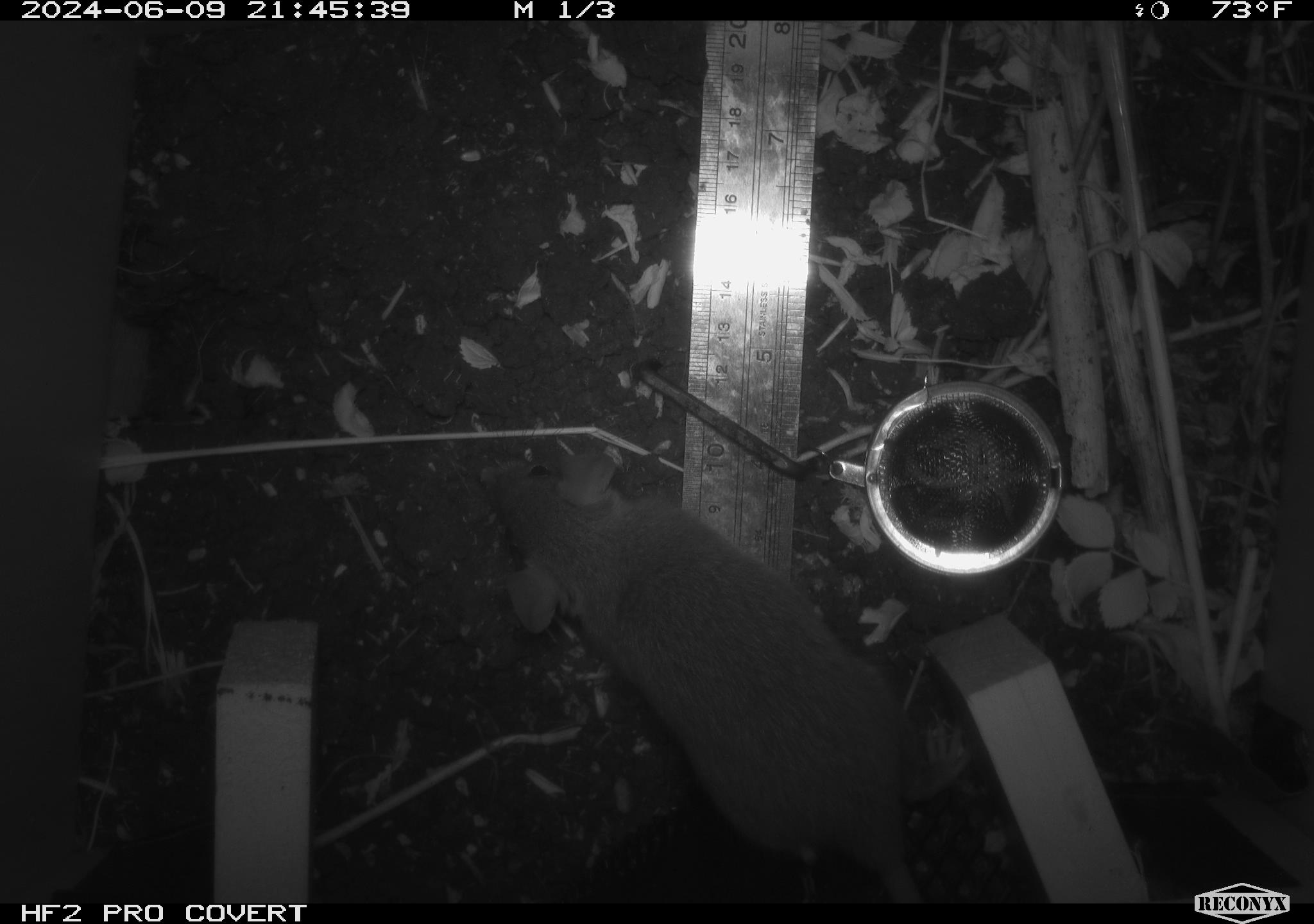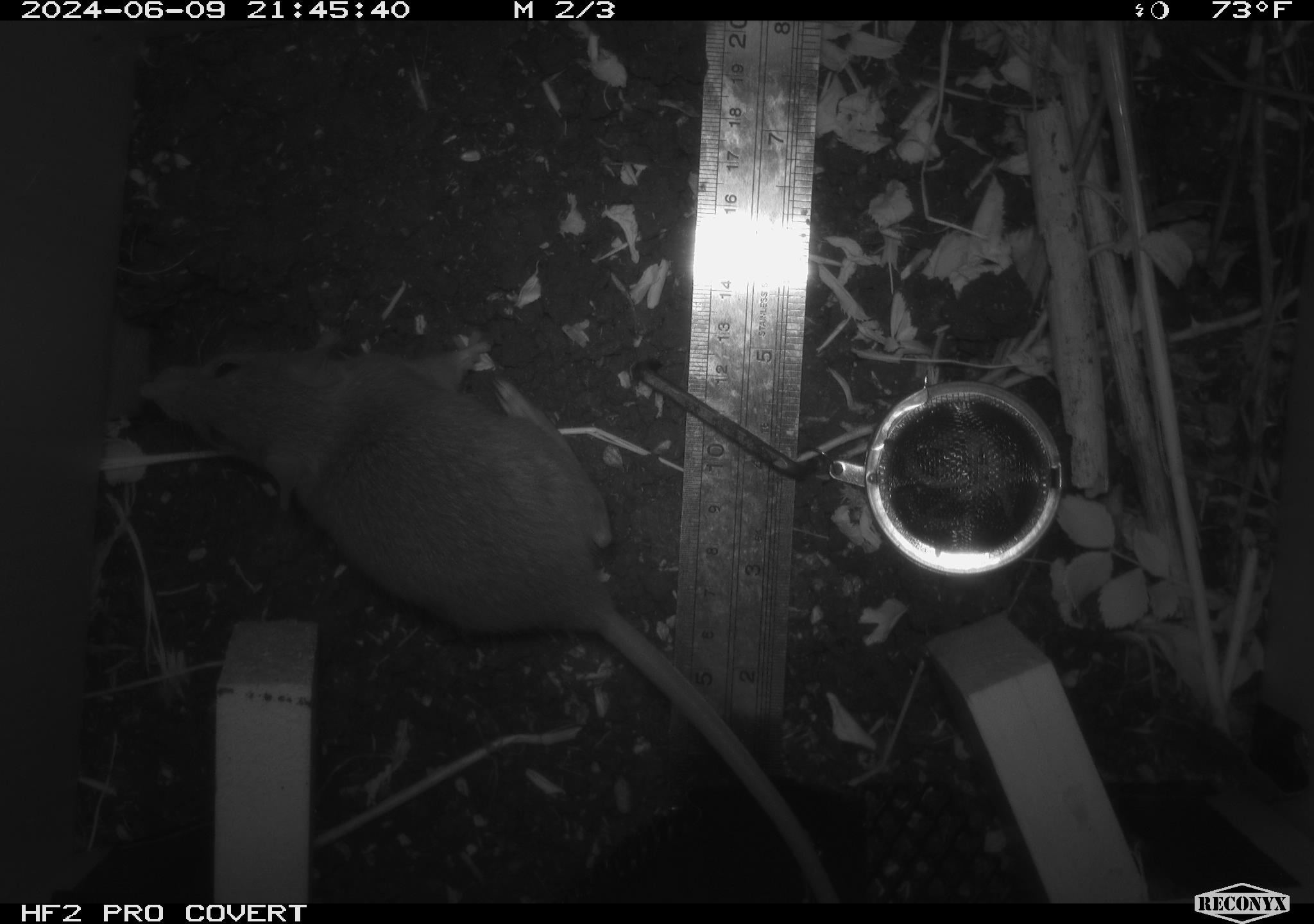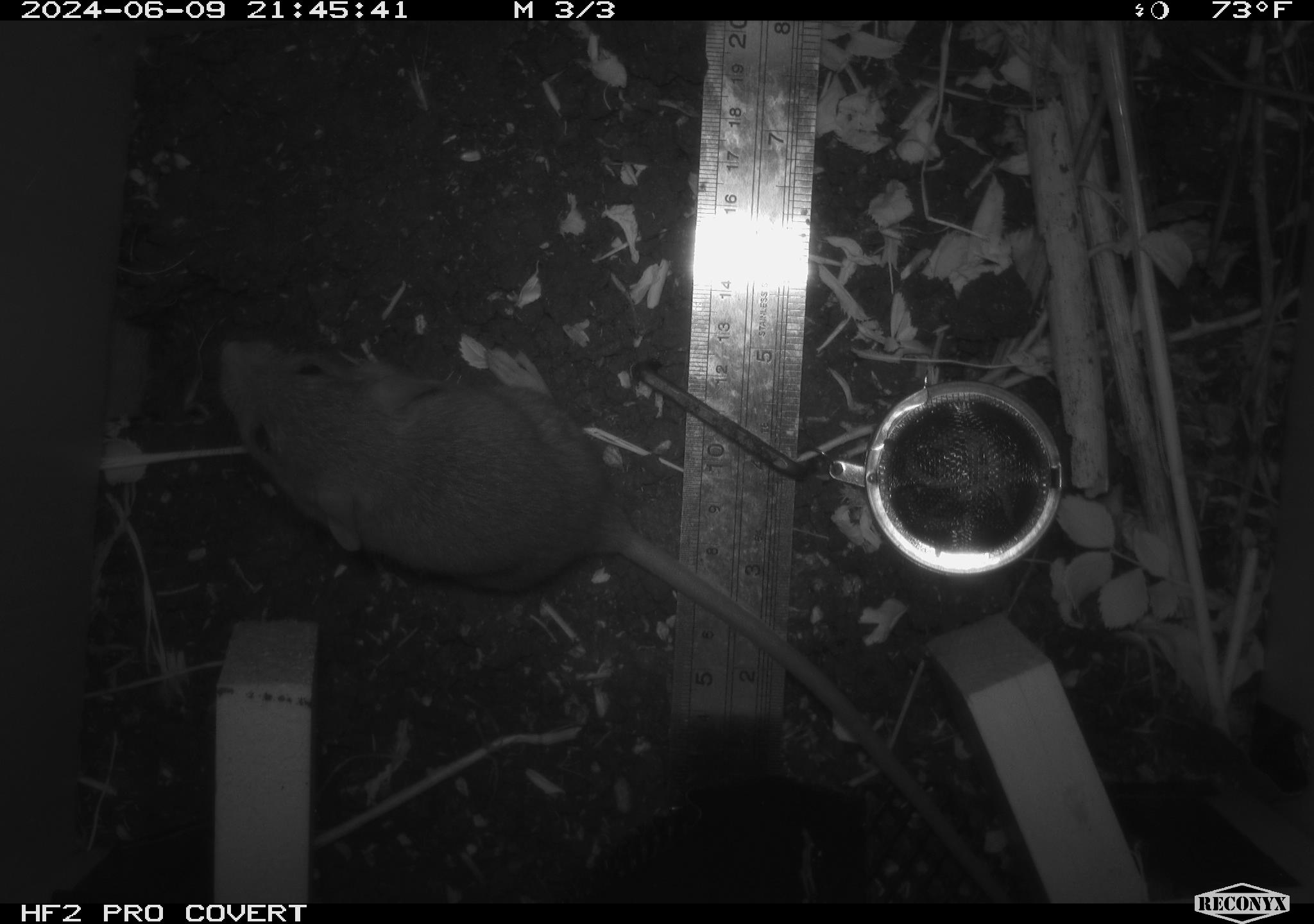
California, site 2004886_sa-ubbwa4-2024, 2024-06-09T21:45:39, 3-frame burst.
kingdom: Animalia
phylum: Chordata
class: Mammalia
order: Rodentia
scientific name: Rodentia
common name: woodrat or rat or mouse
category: woodrat or rat or mouse species